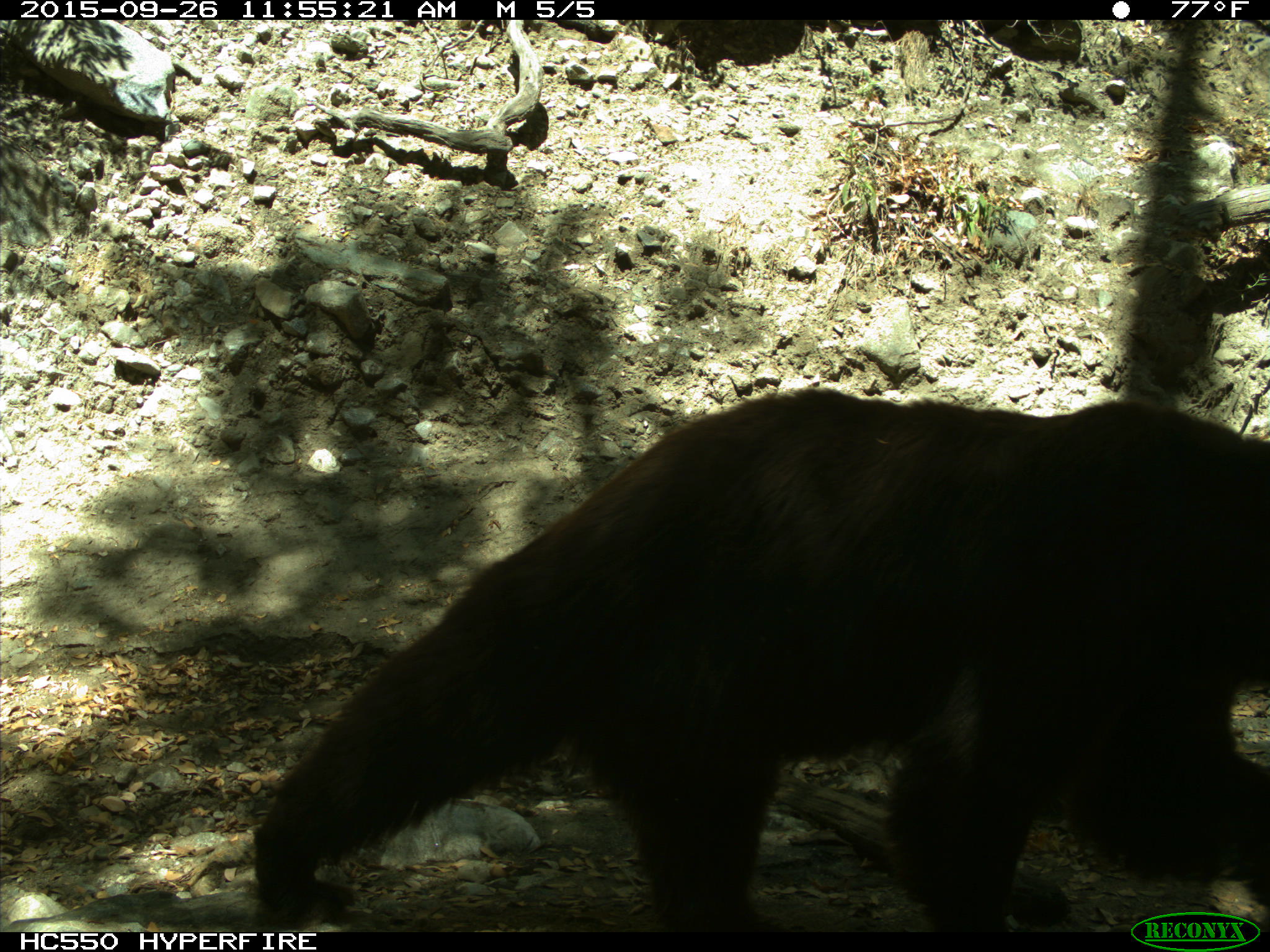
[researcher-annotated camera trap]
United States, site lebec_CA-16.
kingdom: Animalia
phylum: Chordata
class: Mammalia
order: Carnivora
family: Ursidae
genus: Ursus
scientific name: Ursus americanus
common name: american black bear